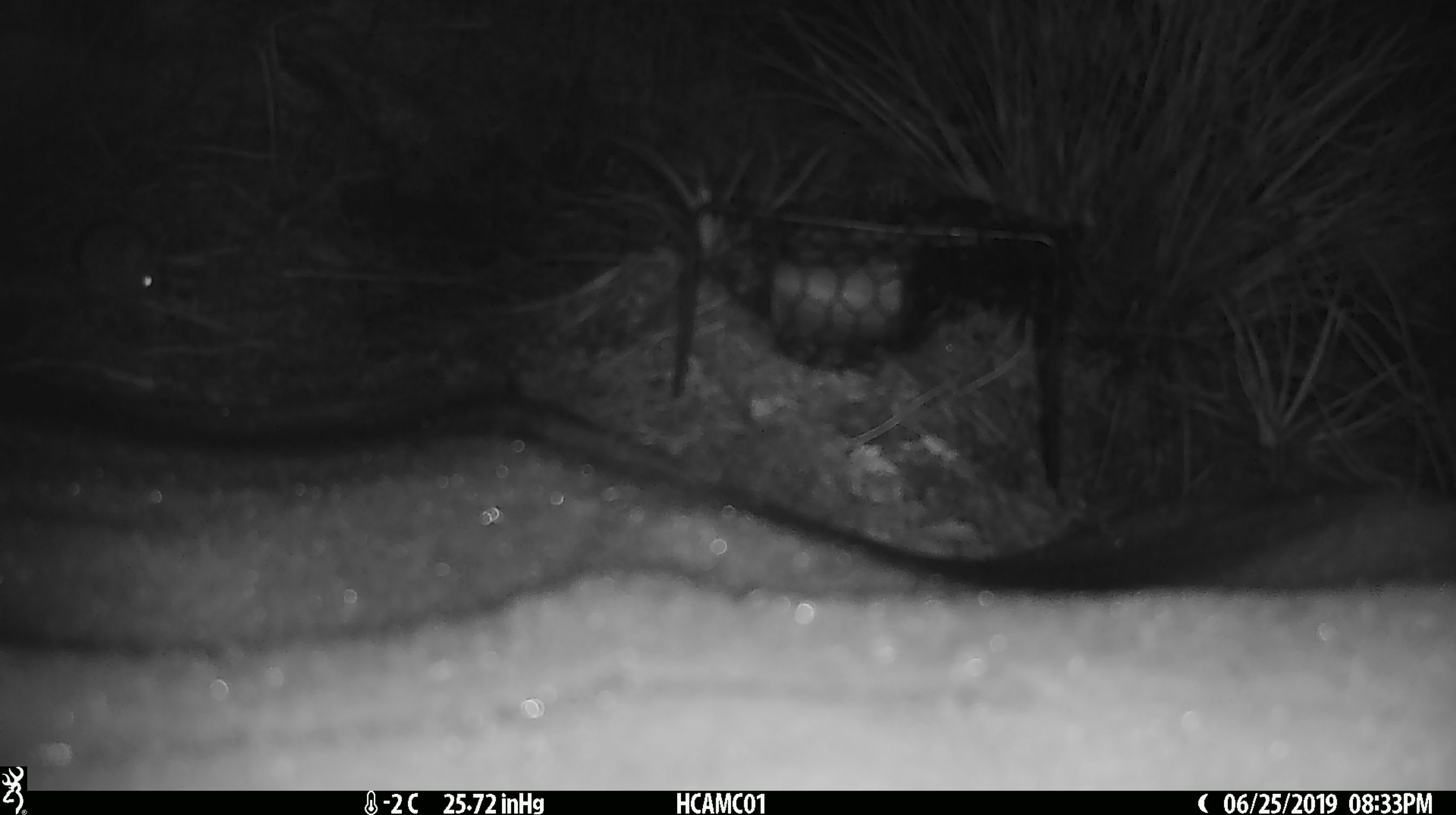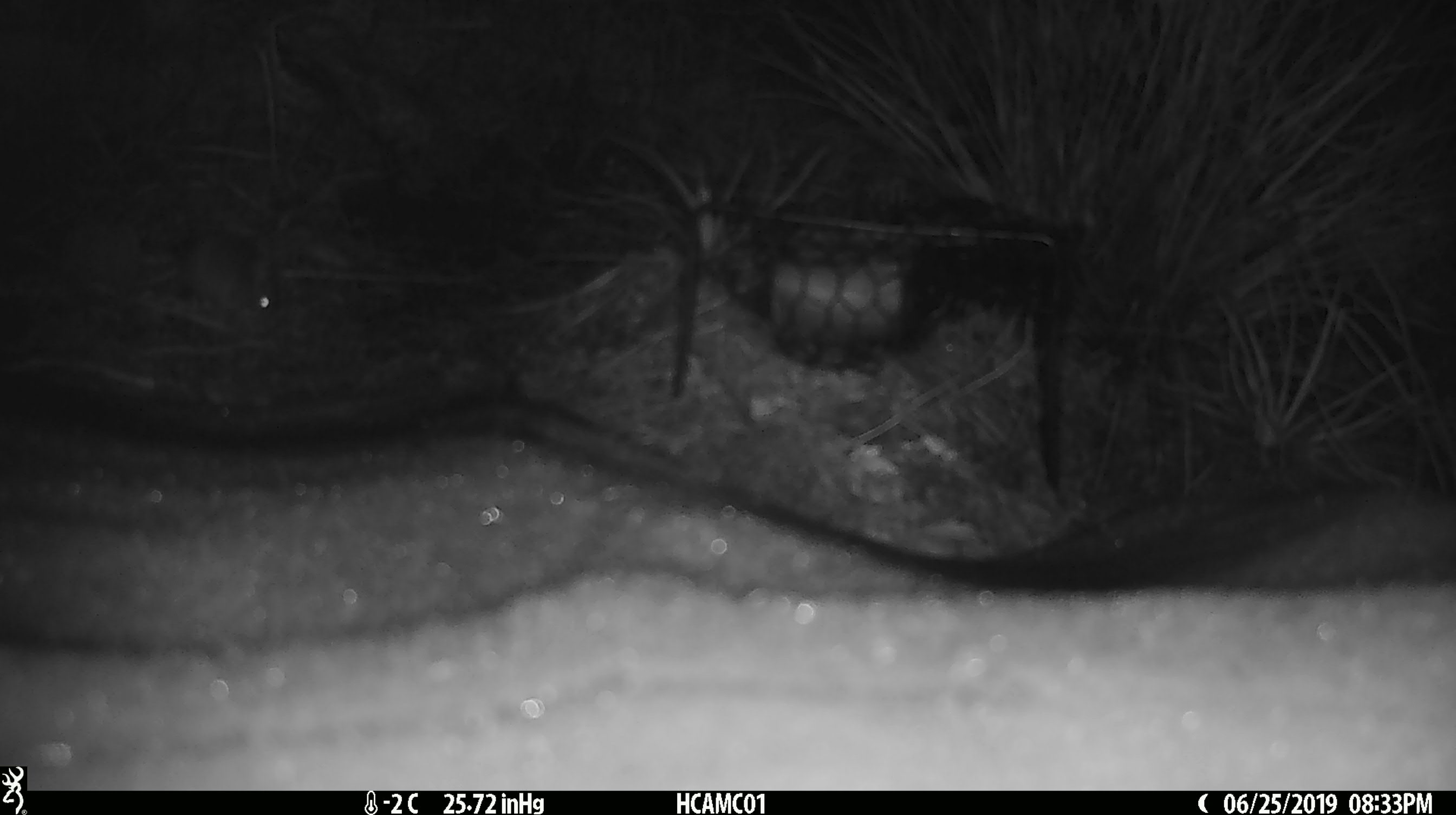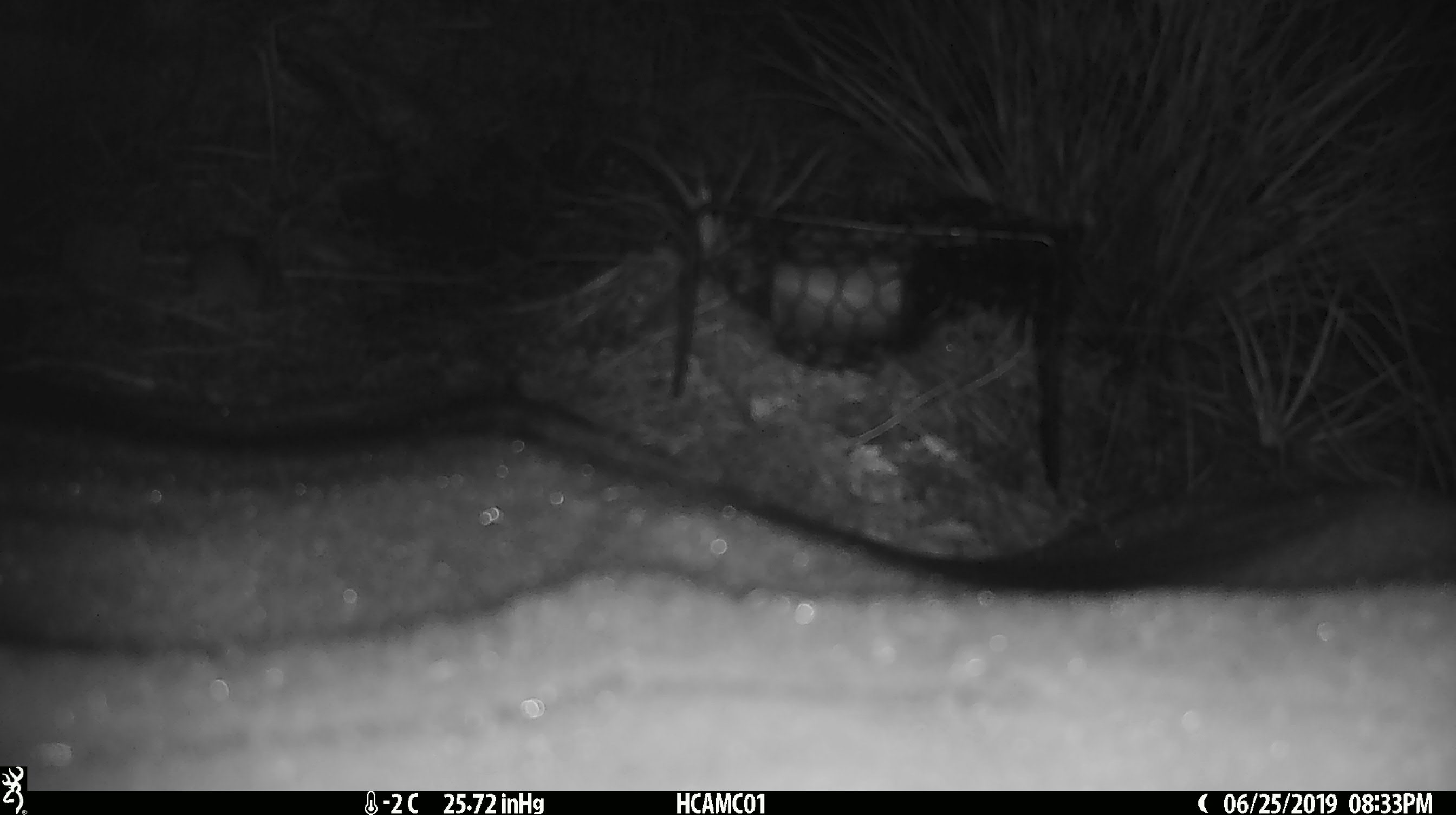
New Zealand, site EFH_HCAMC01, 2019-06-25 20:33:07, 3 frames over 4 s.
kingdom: Animalia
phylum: Chordata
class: Mammalia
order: Rodentia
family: Muridae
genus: Mus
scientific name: Mus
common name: mouse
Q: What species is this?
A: Mouse (Mus).